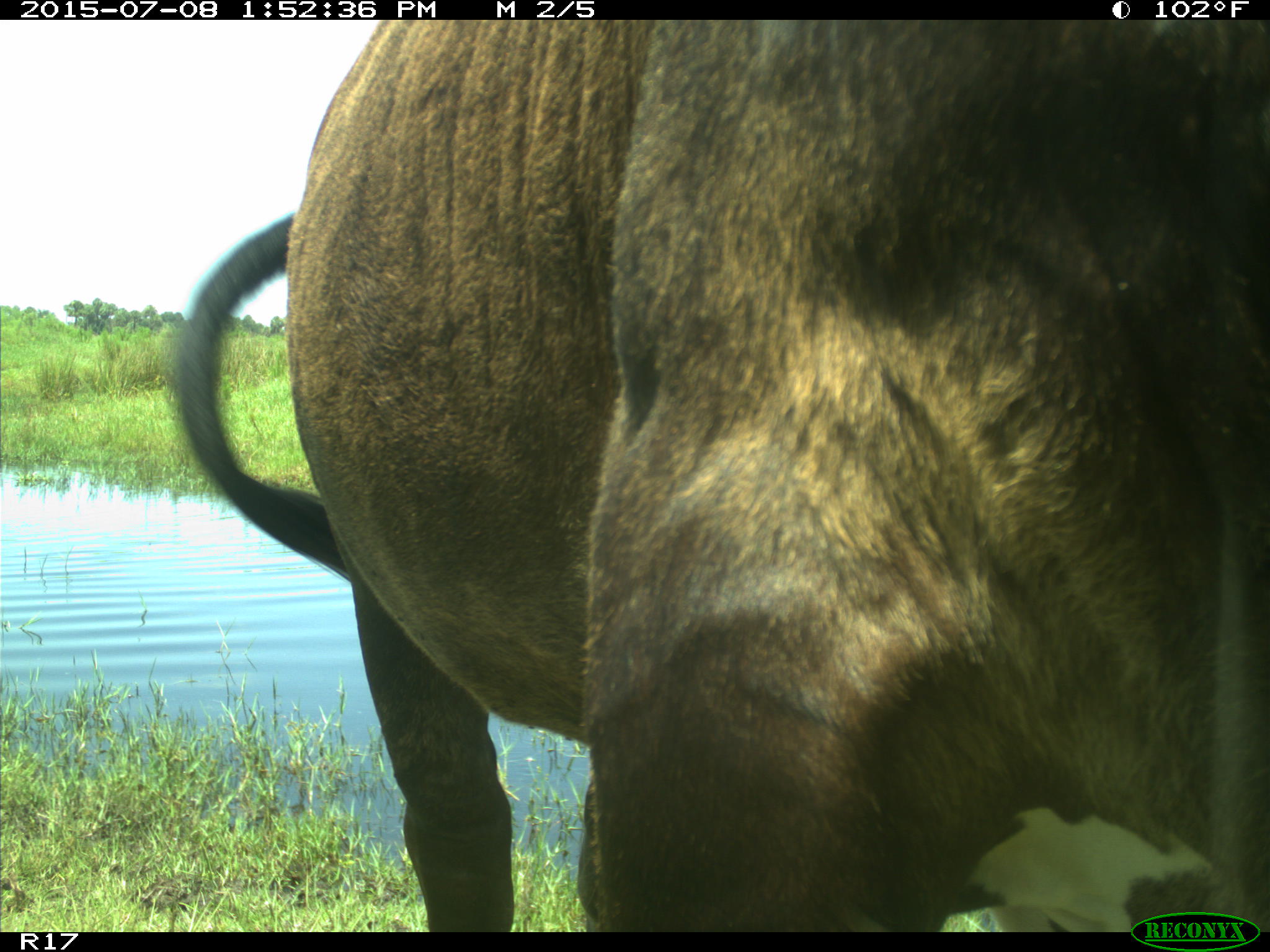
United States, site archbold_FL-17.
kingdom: Animalia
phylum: Chordata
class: Mammalia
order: Artiodactyla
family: Bovidae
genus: Bos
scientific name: Bos taurus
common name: domestic cow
Bos taurus (domestic cow).